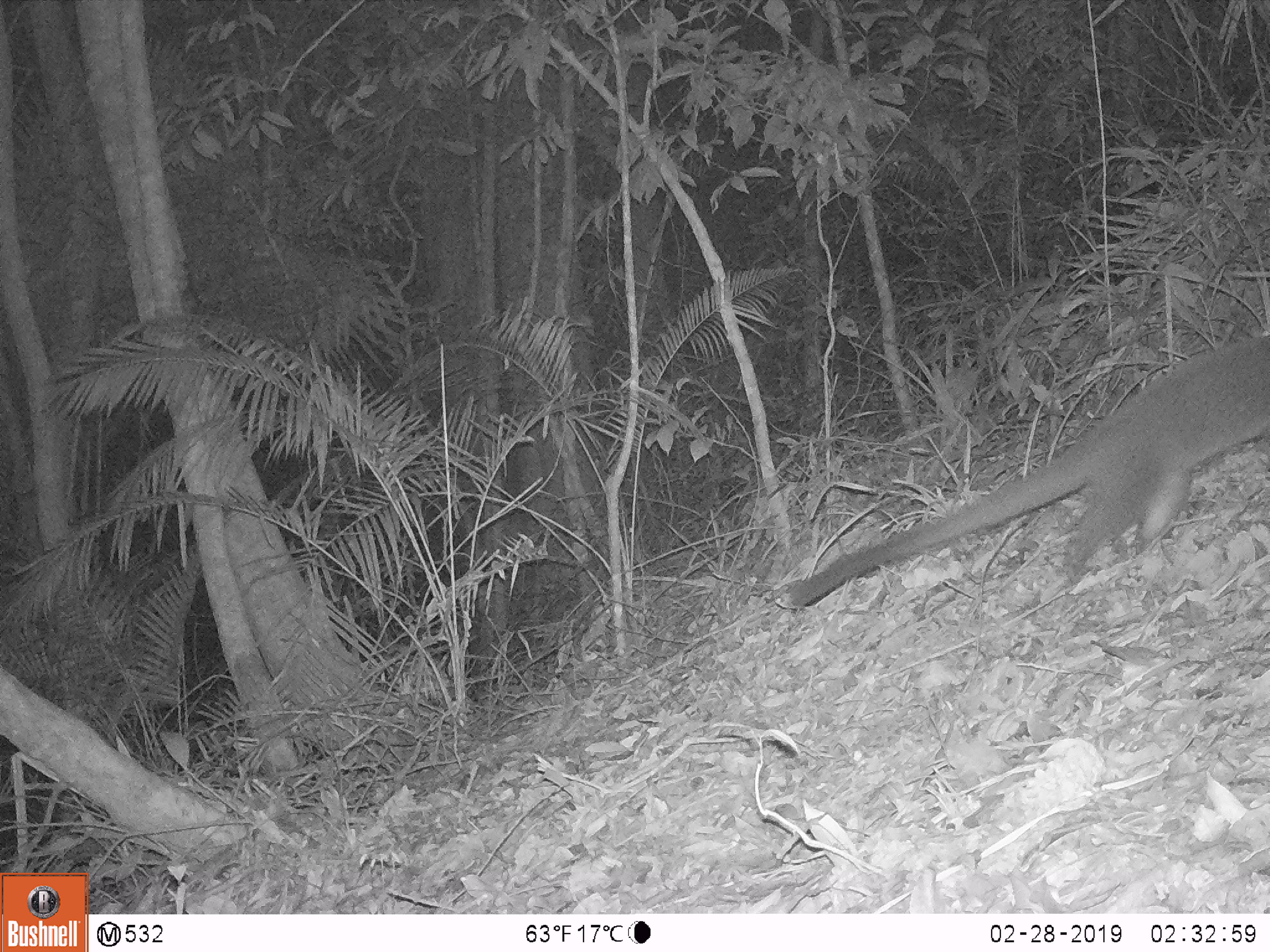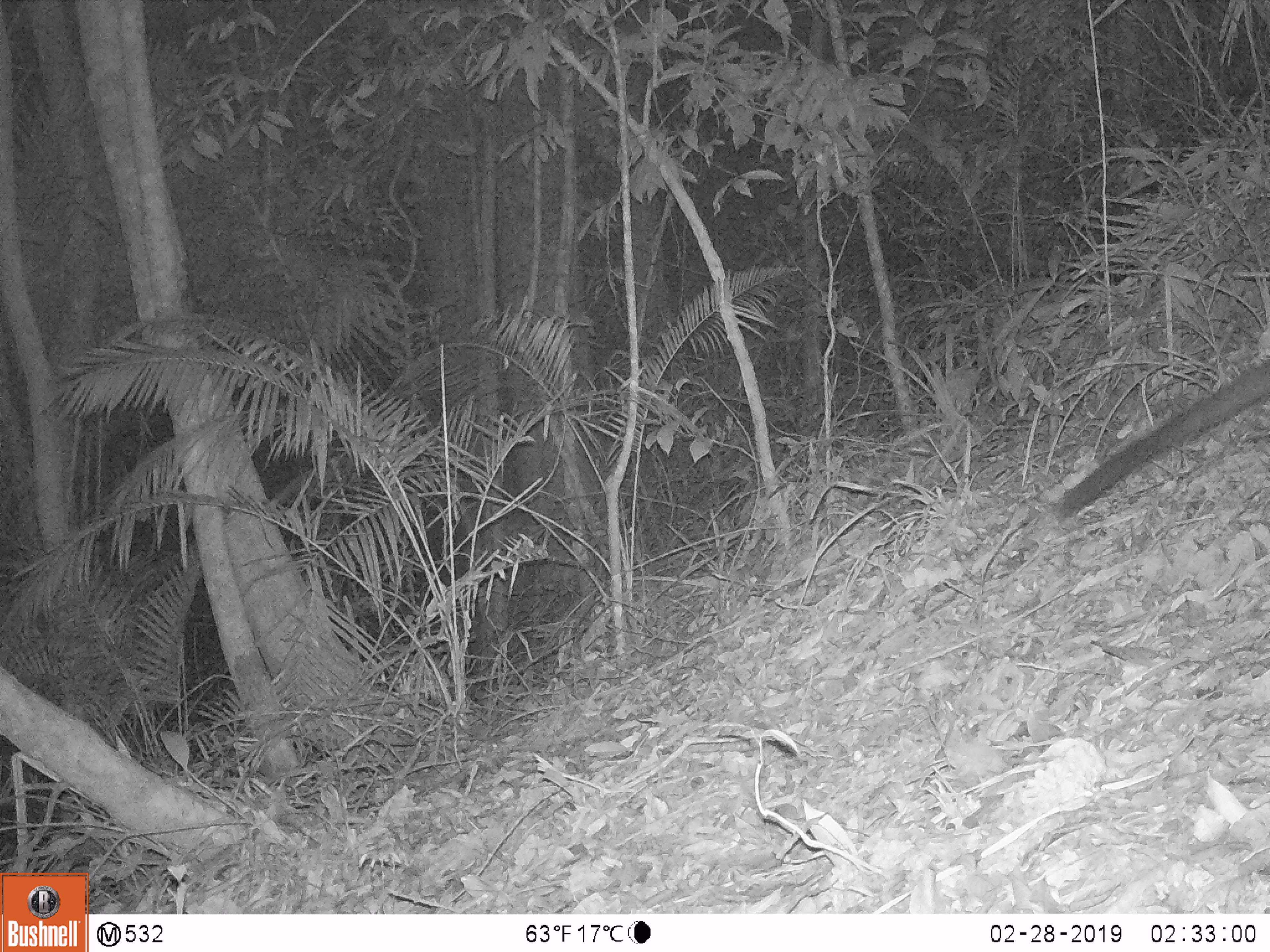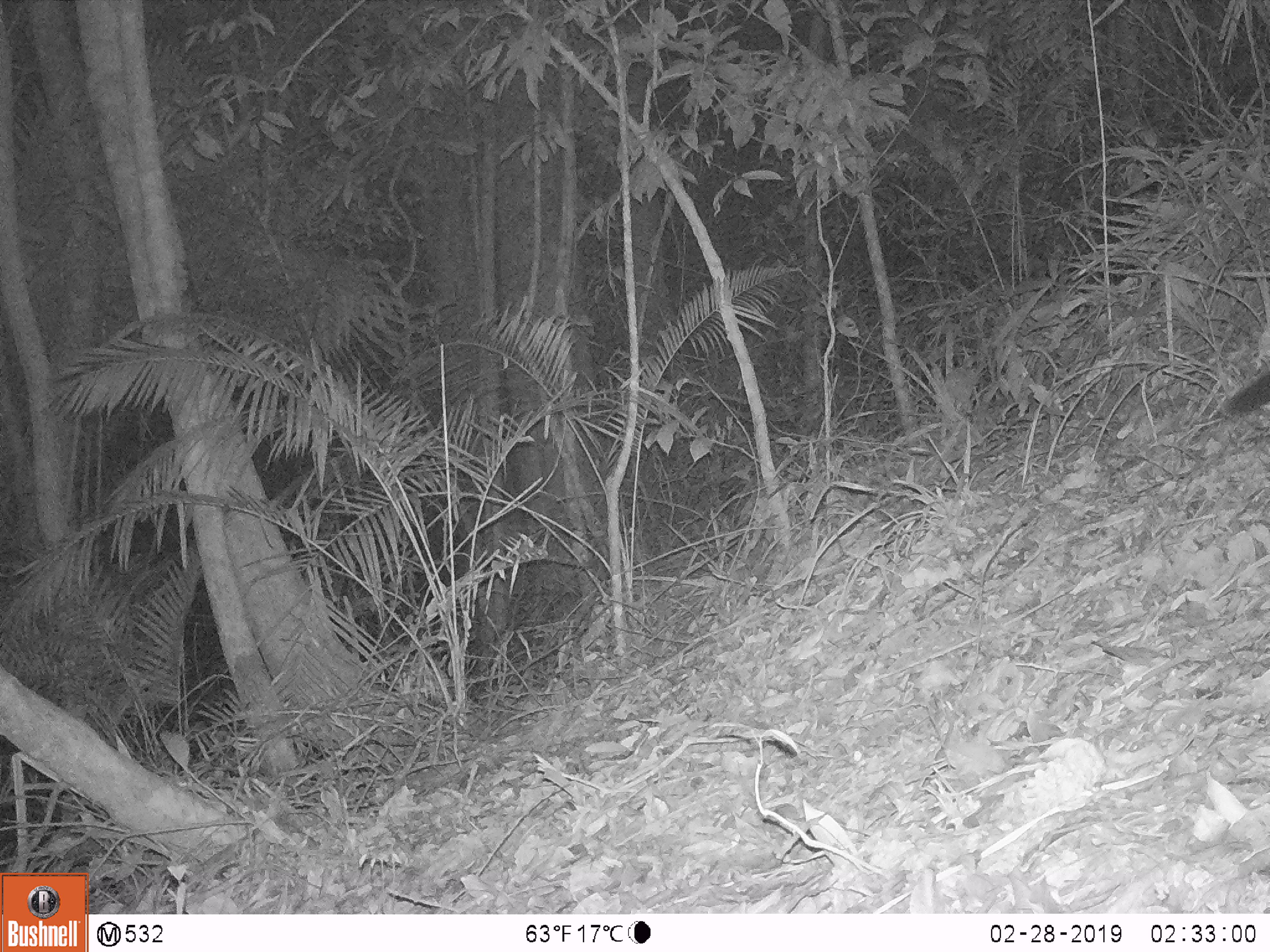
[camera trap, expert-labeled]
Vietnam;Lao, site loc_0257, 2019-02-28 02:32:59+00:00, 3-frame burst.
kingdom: Animalia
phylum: Chordata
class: Mammalia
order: Carnivora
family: Viverridae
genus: Paguma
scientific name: Paguma larvata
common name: masked palm civet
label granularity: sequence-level